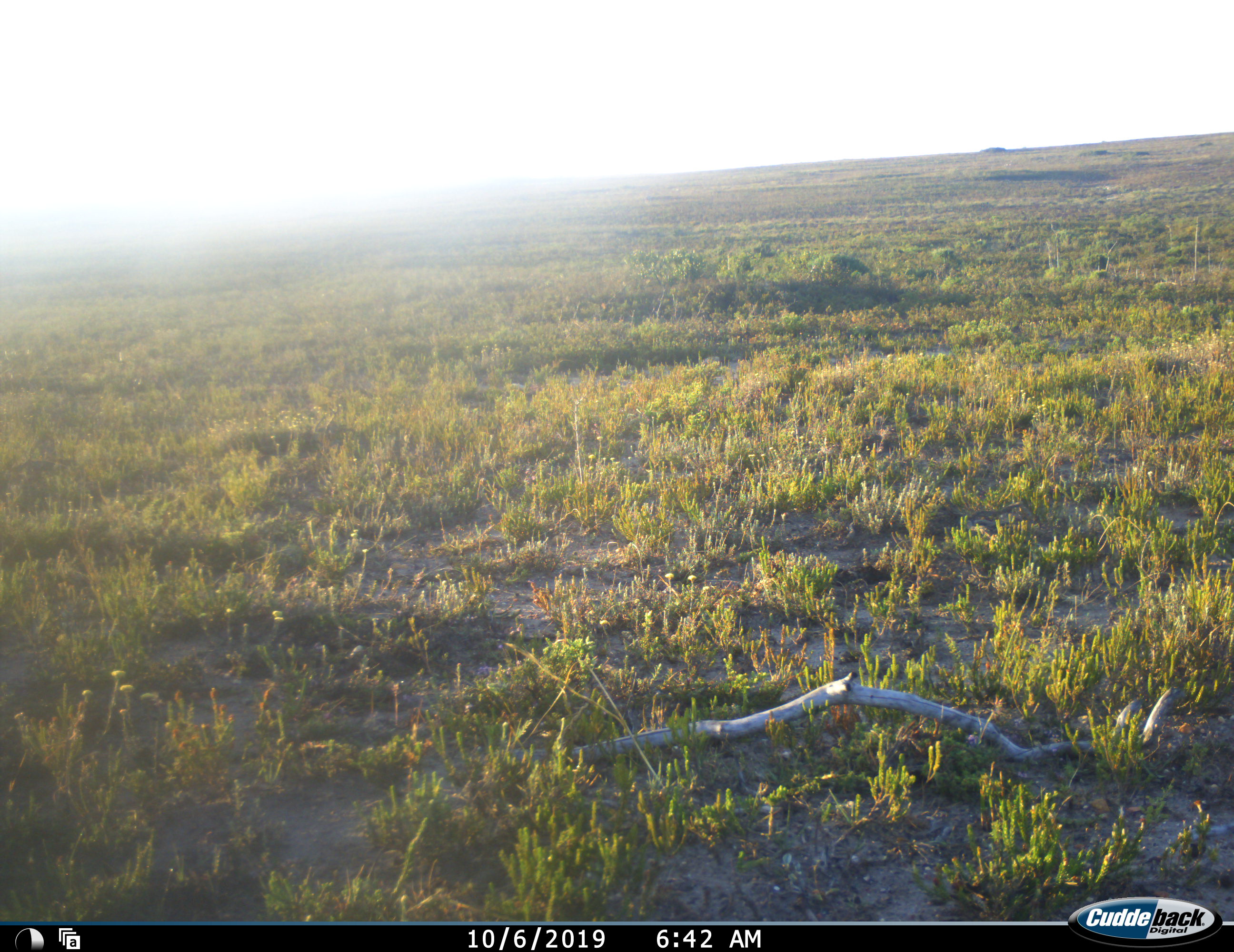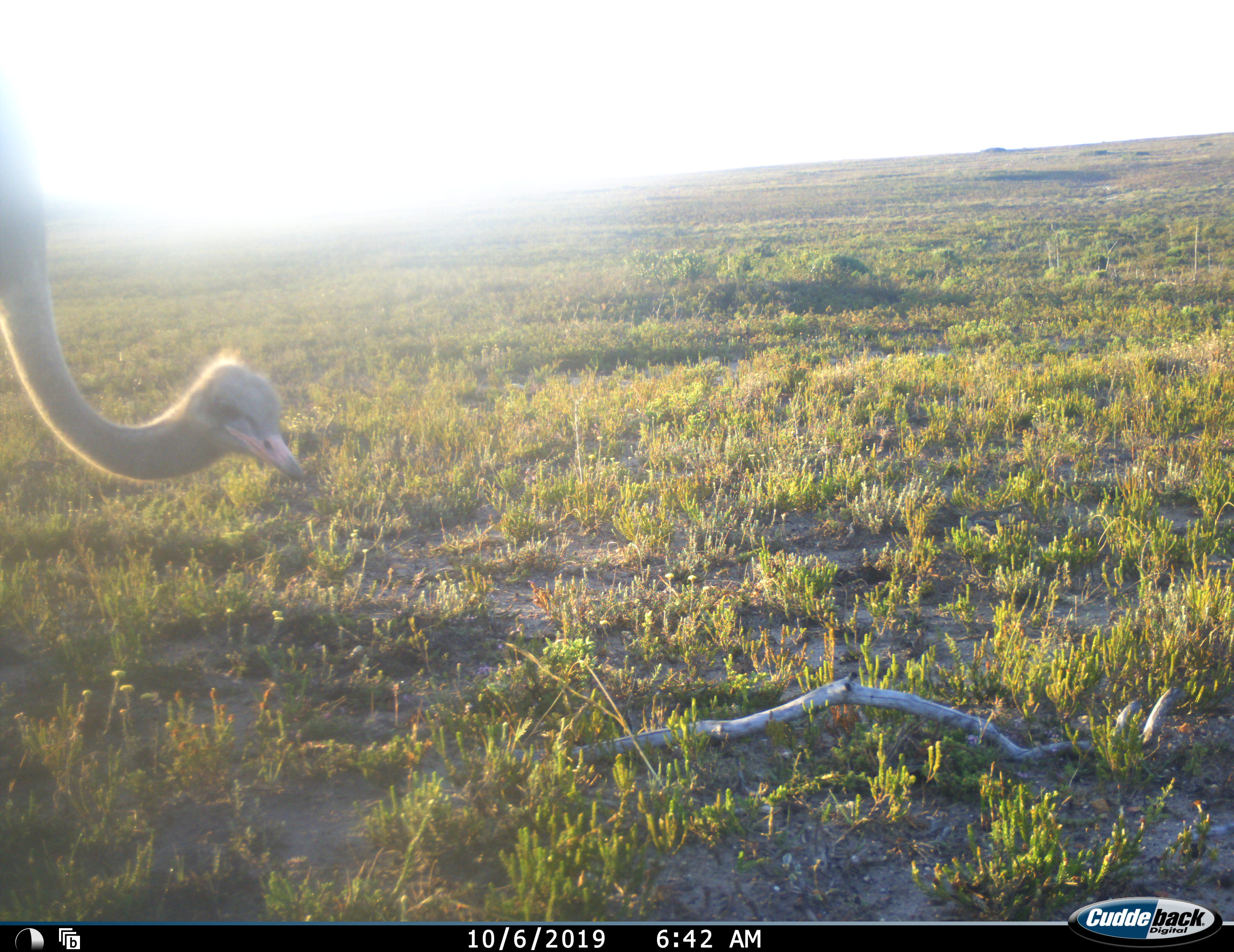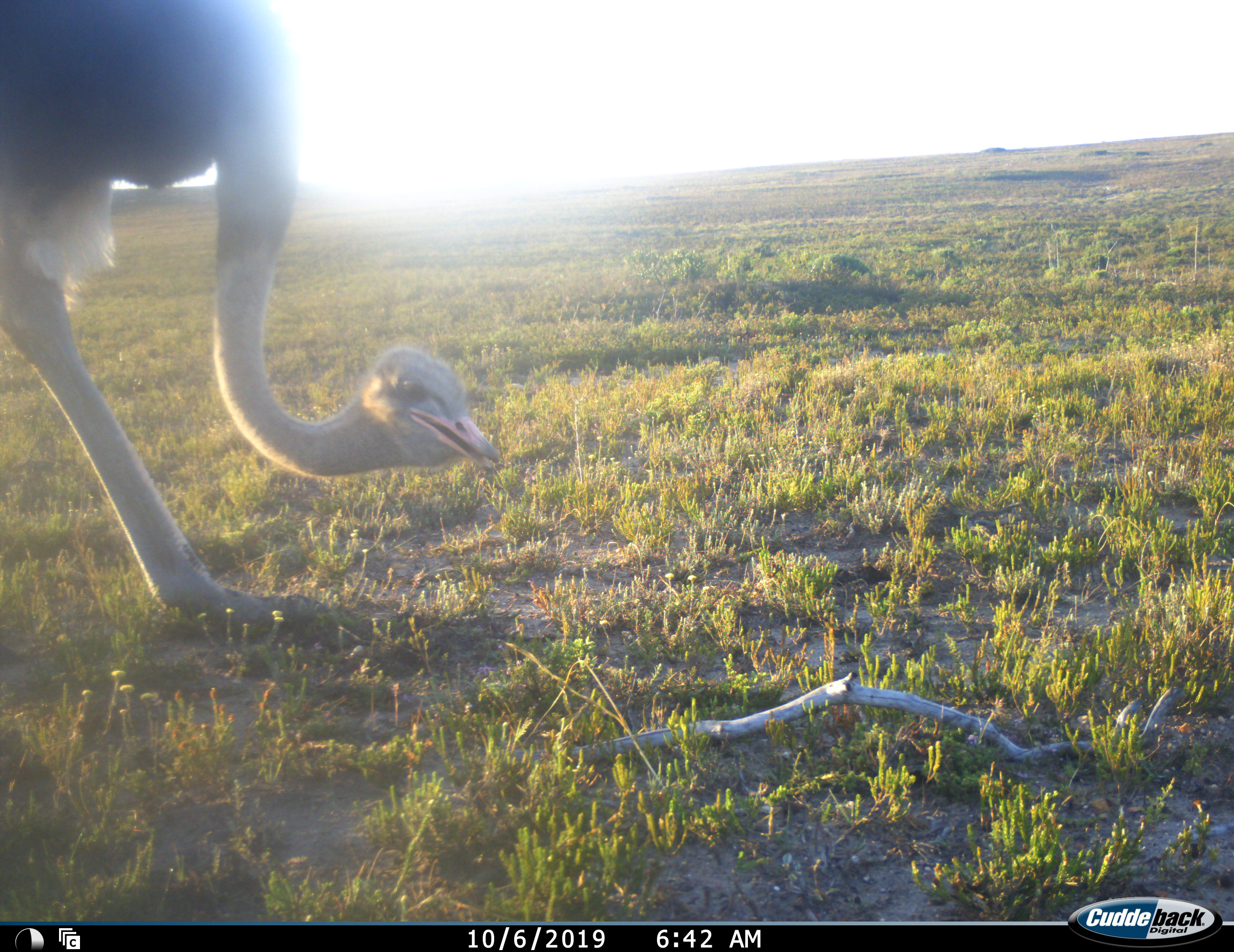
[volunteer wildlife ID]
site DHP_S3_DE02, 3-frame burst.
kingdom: Animalia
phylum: Chordata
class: Aves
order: Struthioniformes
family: Struthionidae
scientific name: Struthionidae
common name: ostrich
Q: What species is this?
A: Ostrich (Struthionidae).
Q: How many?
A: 1.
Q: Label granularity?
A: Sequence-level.